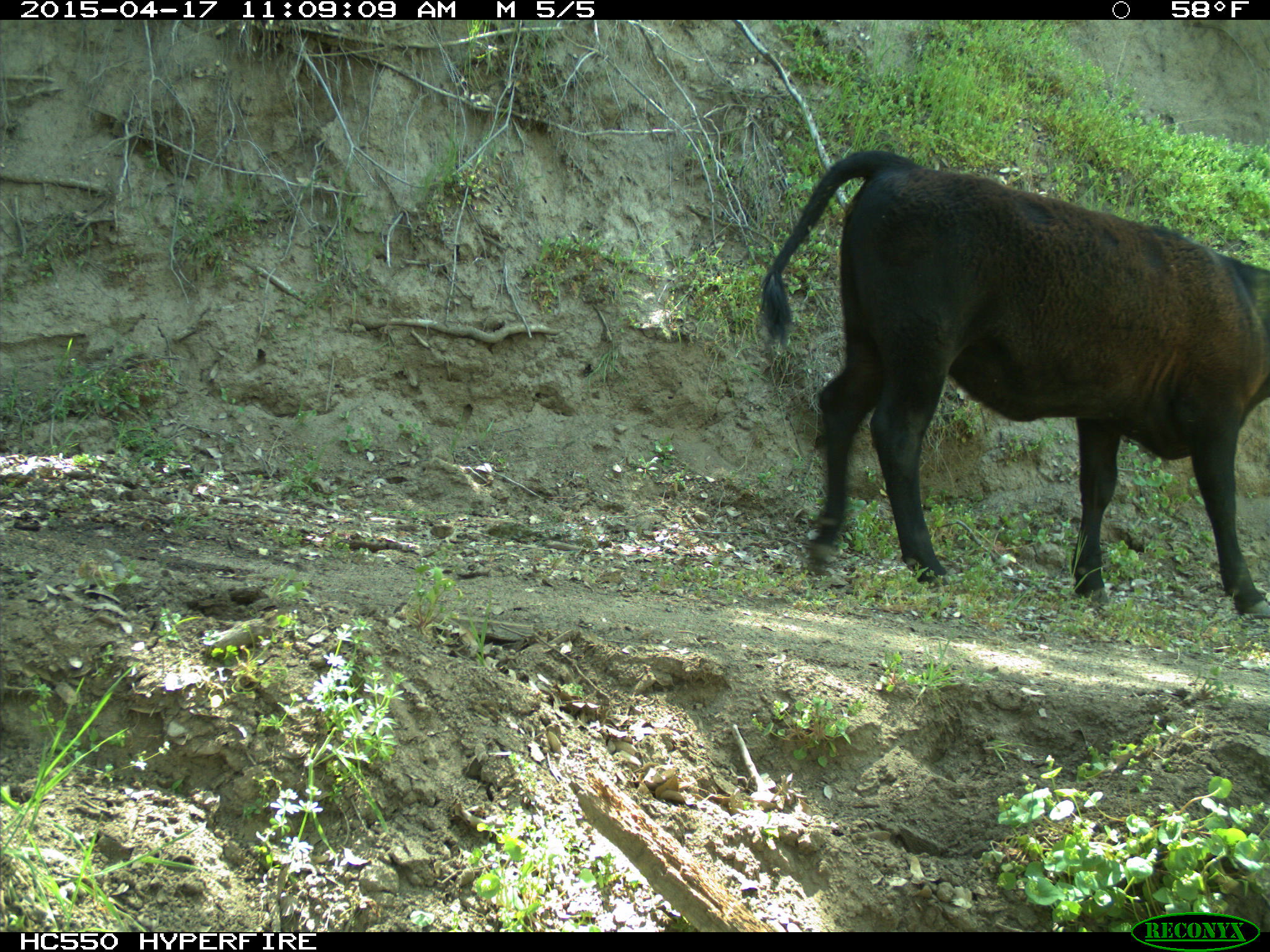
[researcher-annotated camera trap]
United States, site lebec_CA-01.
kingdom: Animalia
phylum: Chordata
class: Mammalia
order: Artiodactyla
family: Bovidae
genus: Bos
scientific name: Bos taurus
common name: domestic cow